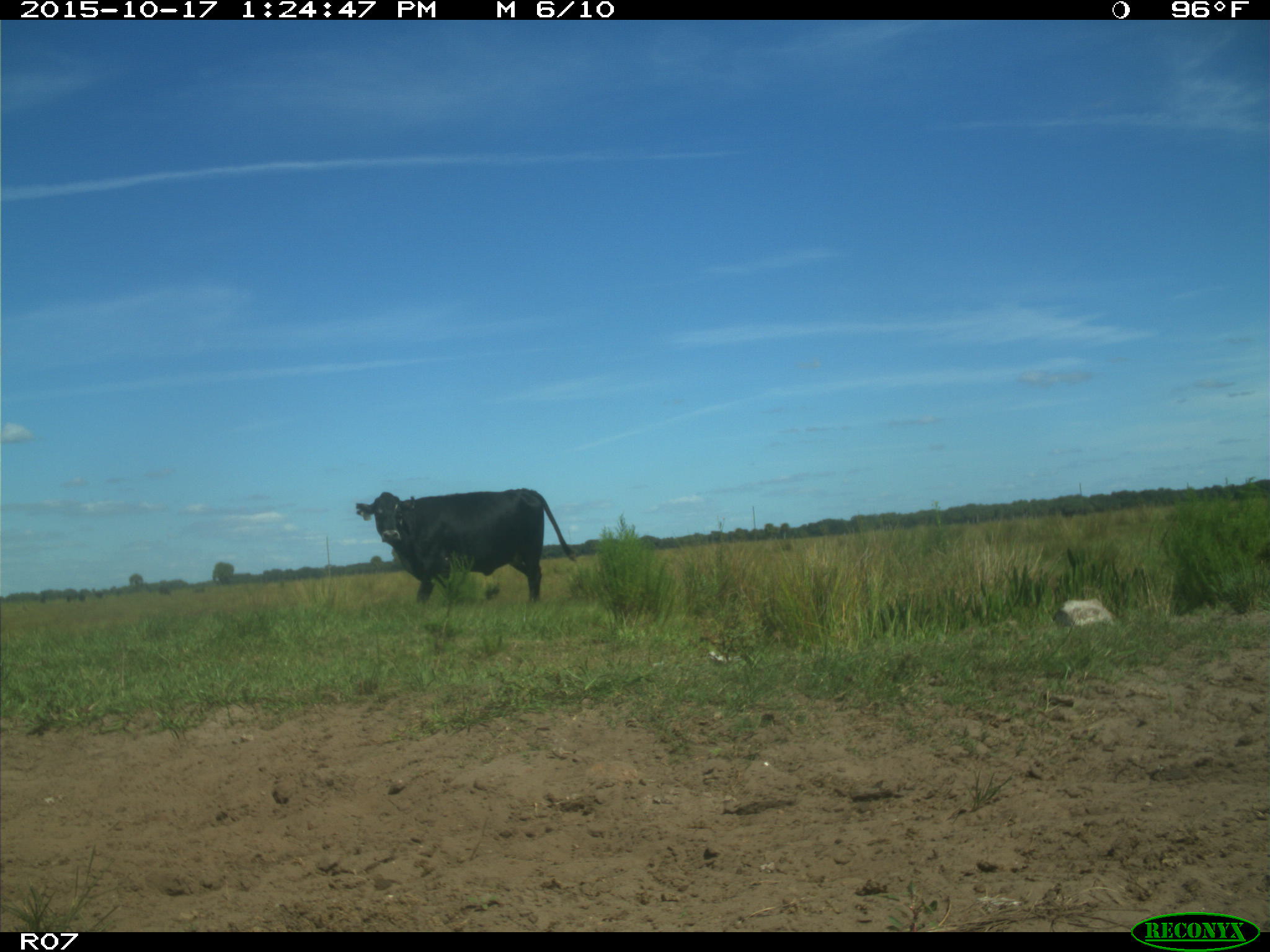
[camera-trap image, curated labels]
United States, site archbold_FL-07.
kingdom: Animalia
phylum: Chordata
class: Mammalia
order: Artiodactyla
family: Bovidae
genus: Bos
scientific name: Bos taurus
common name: domestic cow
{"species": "Bos taurus (domestic cow)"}